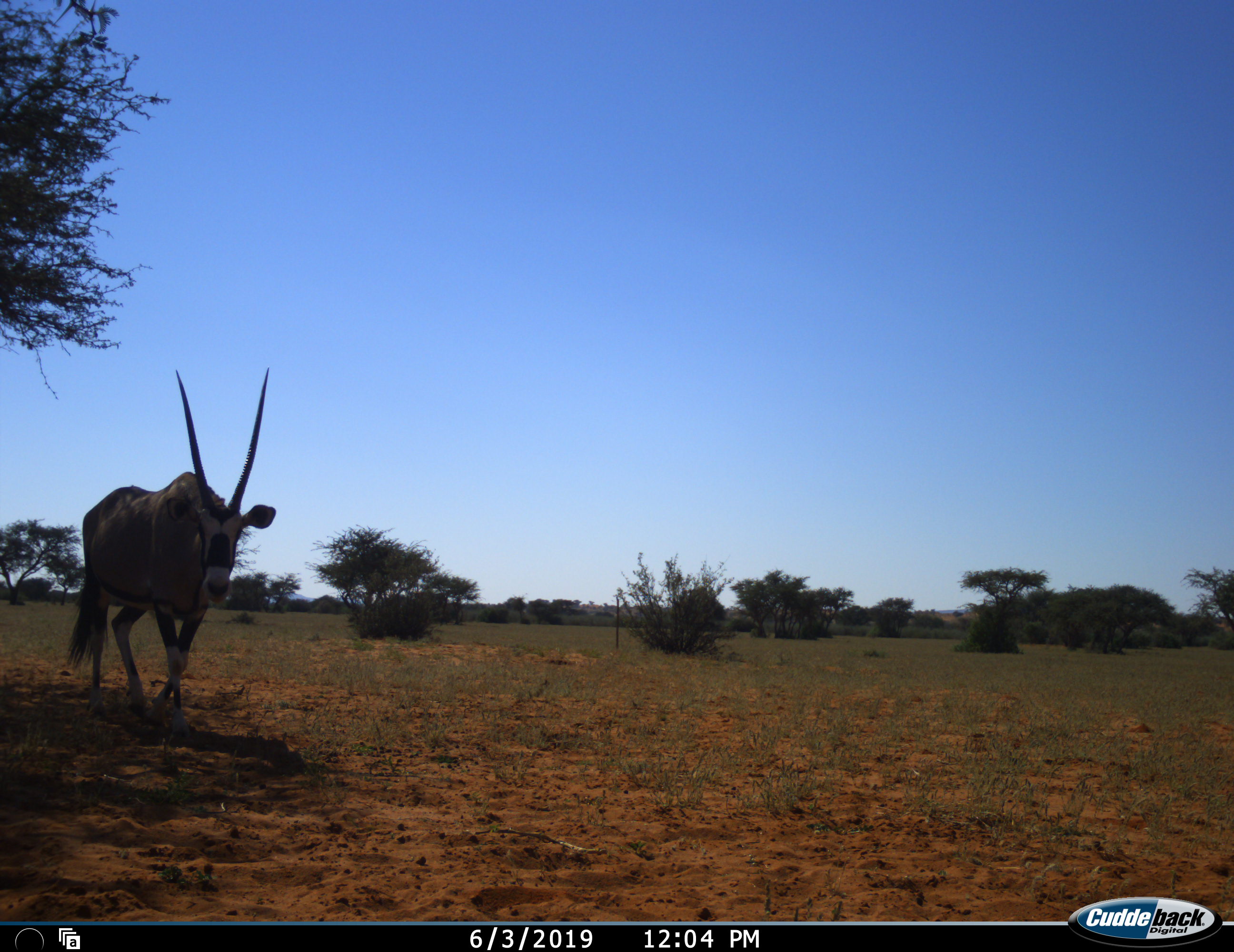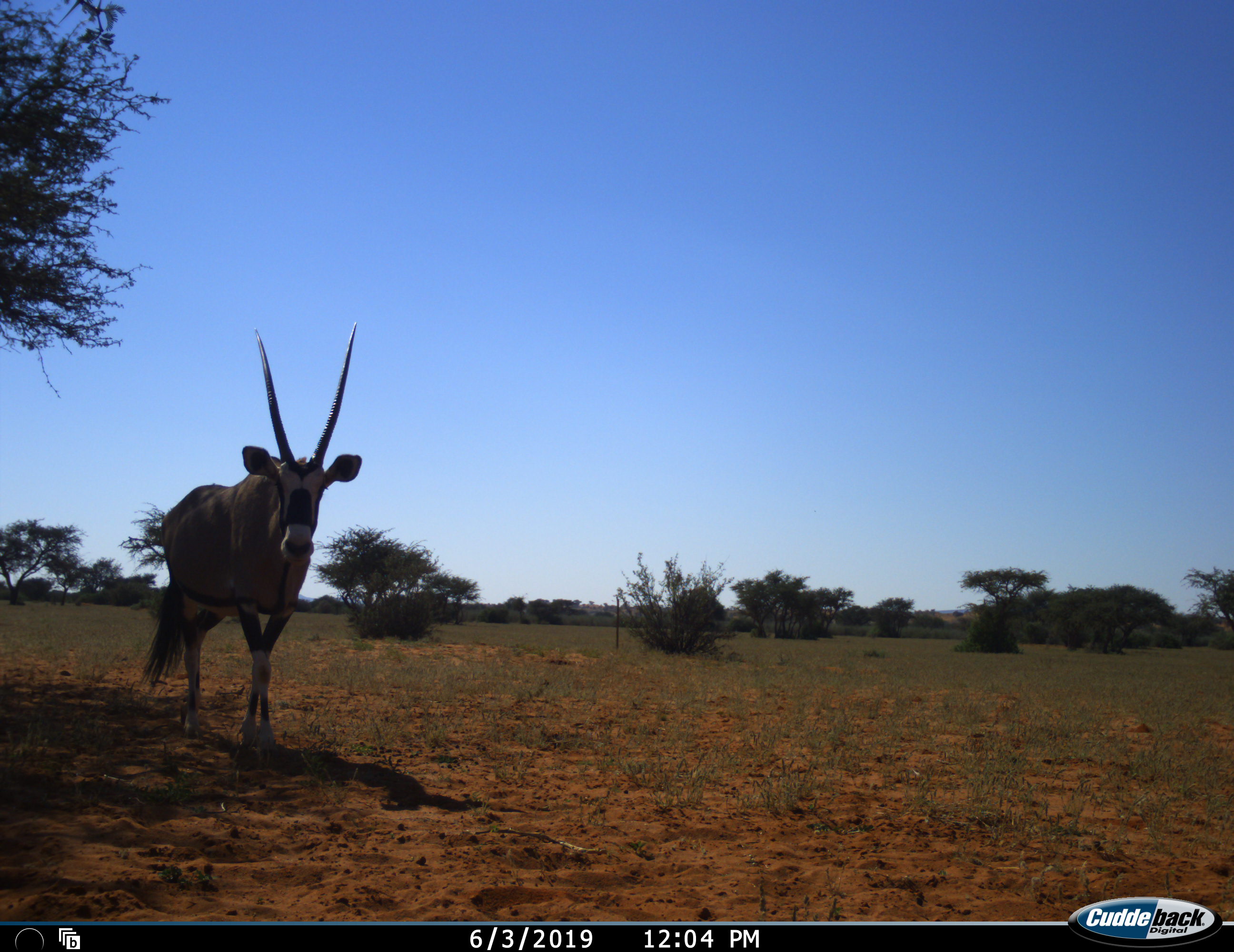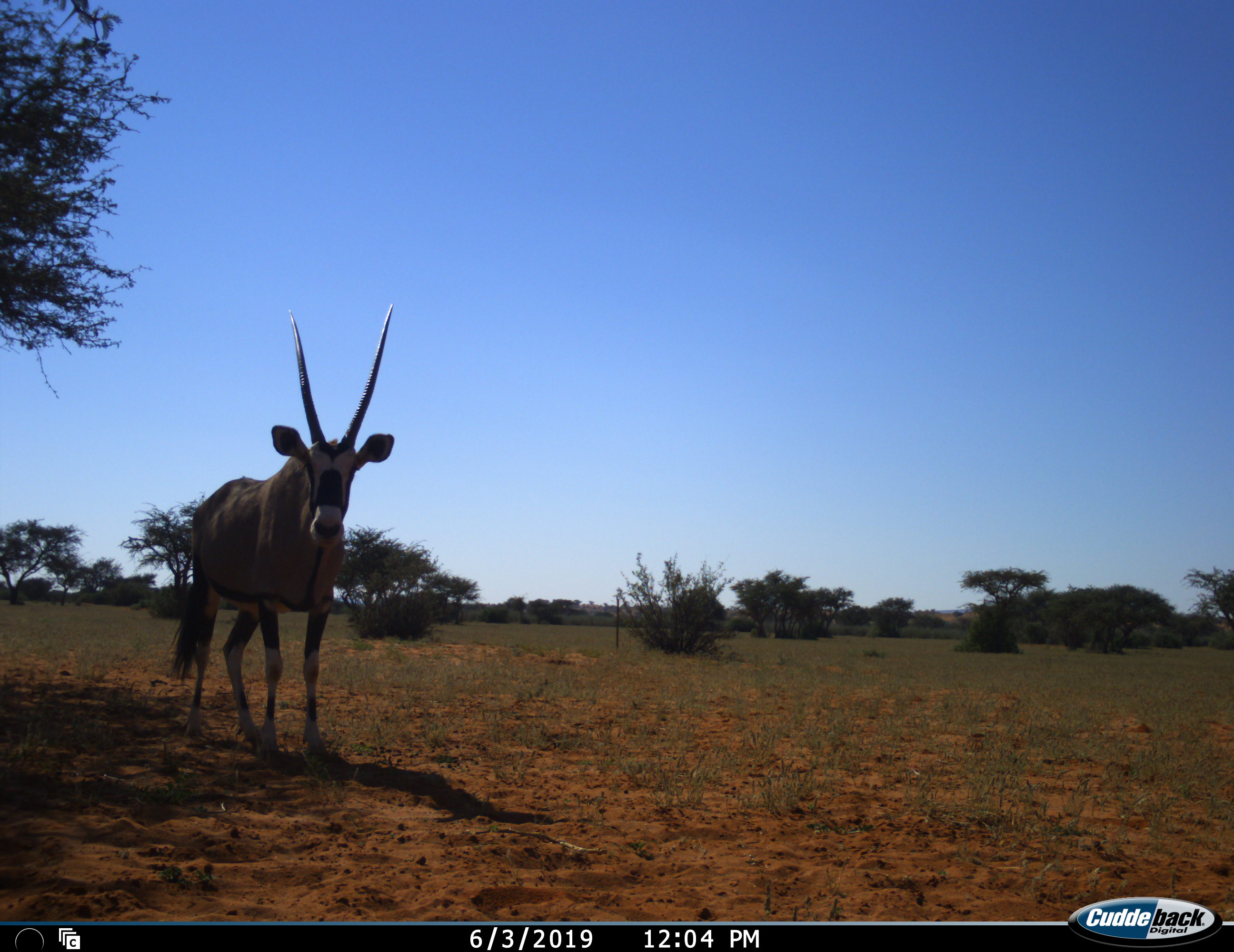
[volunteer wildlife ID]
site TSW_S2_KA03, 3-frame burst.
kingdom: Animalia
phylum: Chordata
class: Mammalia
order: Artiodactyla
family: Bovidae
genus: Oryx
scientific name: Oryx gazella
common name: gemsbok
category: oryx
Oryx (gemsbok) (Oryx gazella), count 1. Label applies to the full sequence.